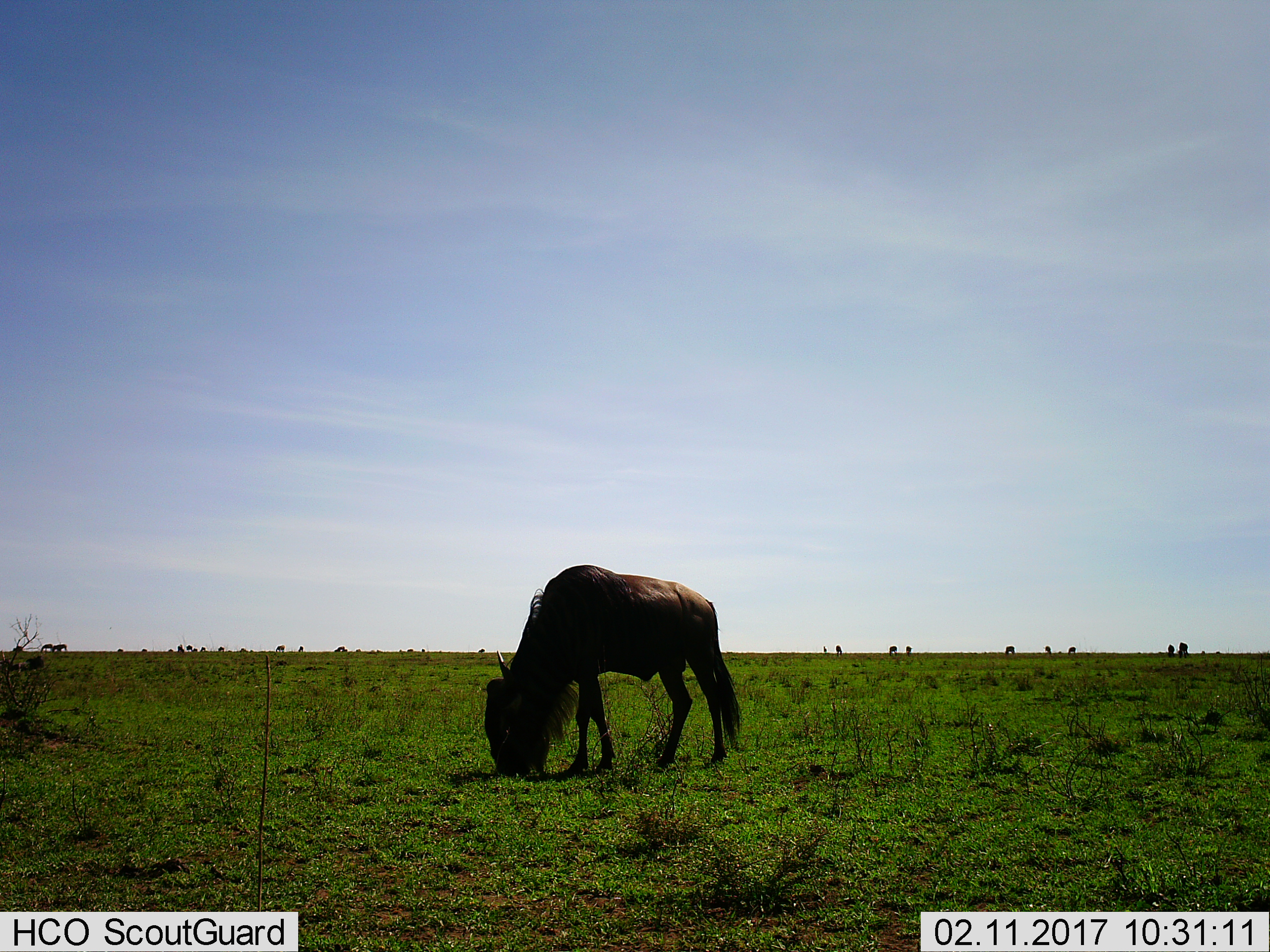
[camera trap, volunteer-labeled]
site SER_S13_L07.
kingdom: Animalia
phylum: Chordata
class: Mammalia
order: Artiodactyla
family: Bovidae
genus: Connochaetes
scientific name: Connochaetes taurinus taurinus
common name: blue wildebeest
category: wildebeestblue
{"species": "wildebeestblue (blue wildebeest) (Connochaetes taurinus taurinus)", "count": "1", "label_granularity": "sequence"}